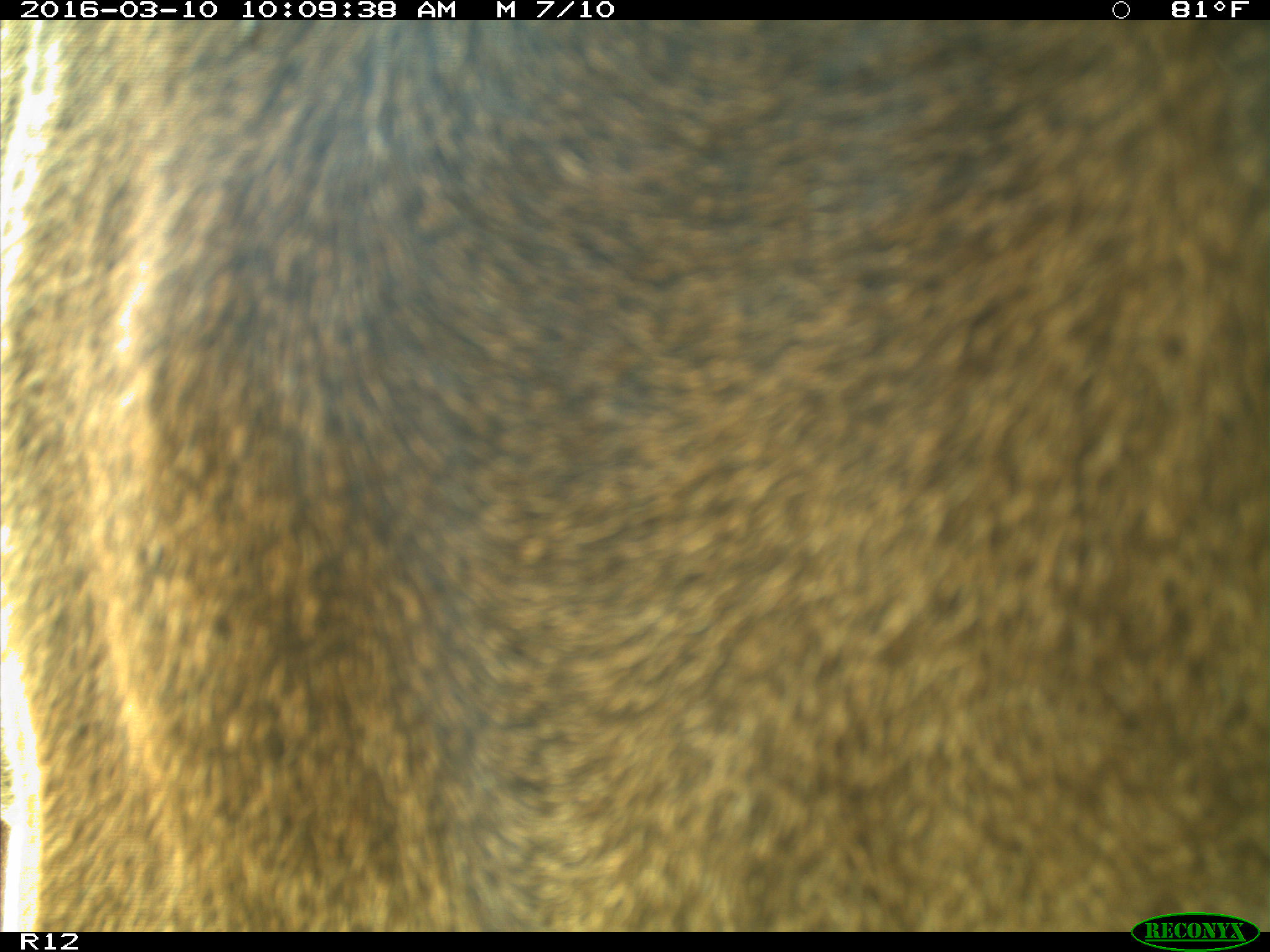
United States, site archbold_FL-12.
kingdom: Animalia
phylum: Chordata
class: Mammalia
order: Artiodactyla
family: Bovidae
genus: Bos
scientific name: Bos taurus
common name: domestic cow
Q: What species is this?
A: Bos taurus (domestic cow).